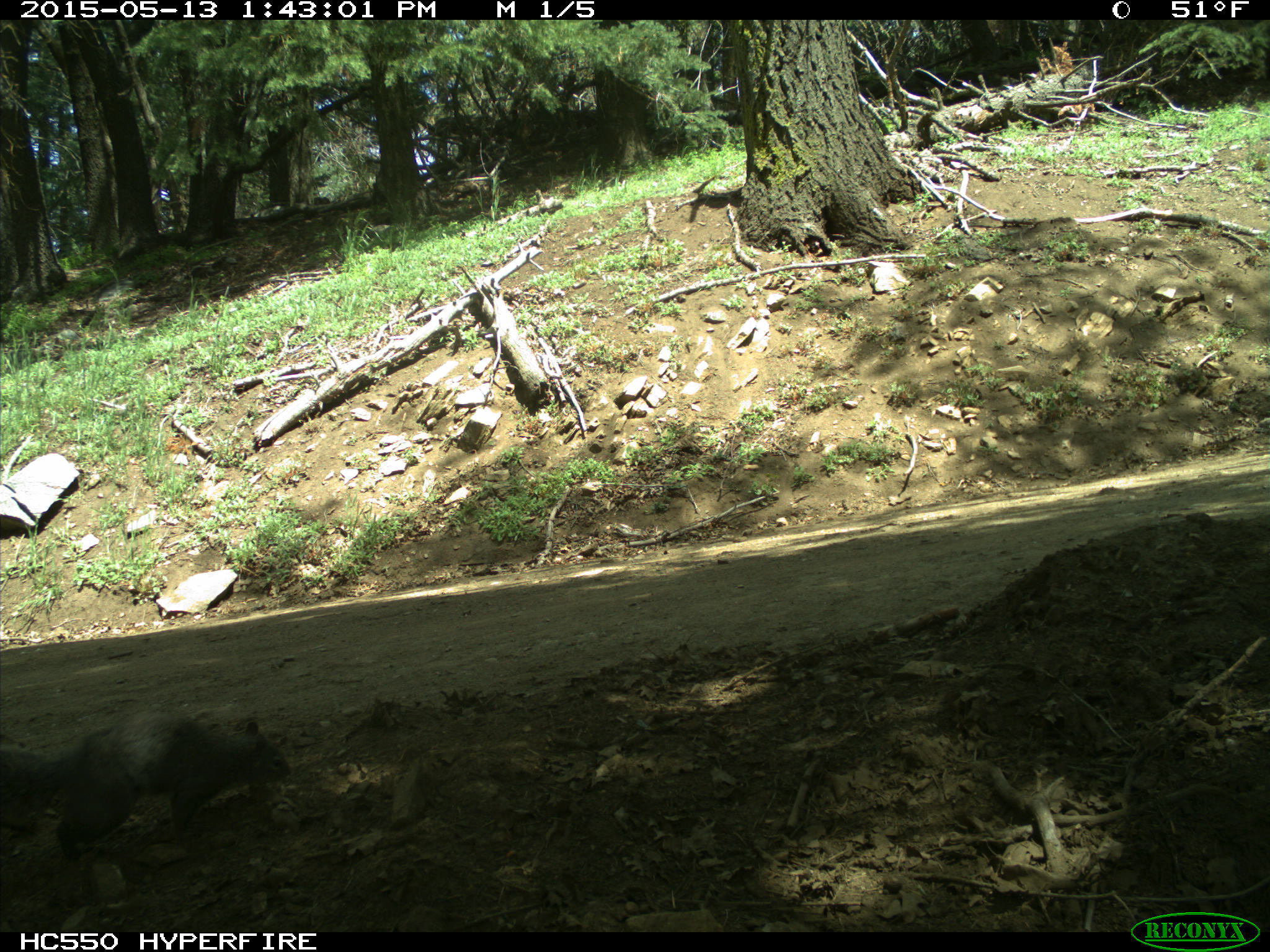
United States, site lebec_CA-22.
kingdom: Animalia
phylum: Chordata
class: Mammalia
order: Rodentia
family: Sciuridae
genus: Sciurus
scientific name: Sciurus carolinensis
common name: eastern gray squirrel